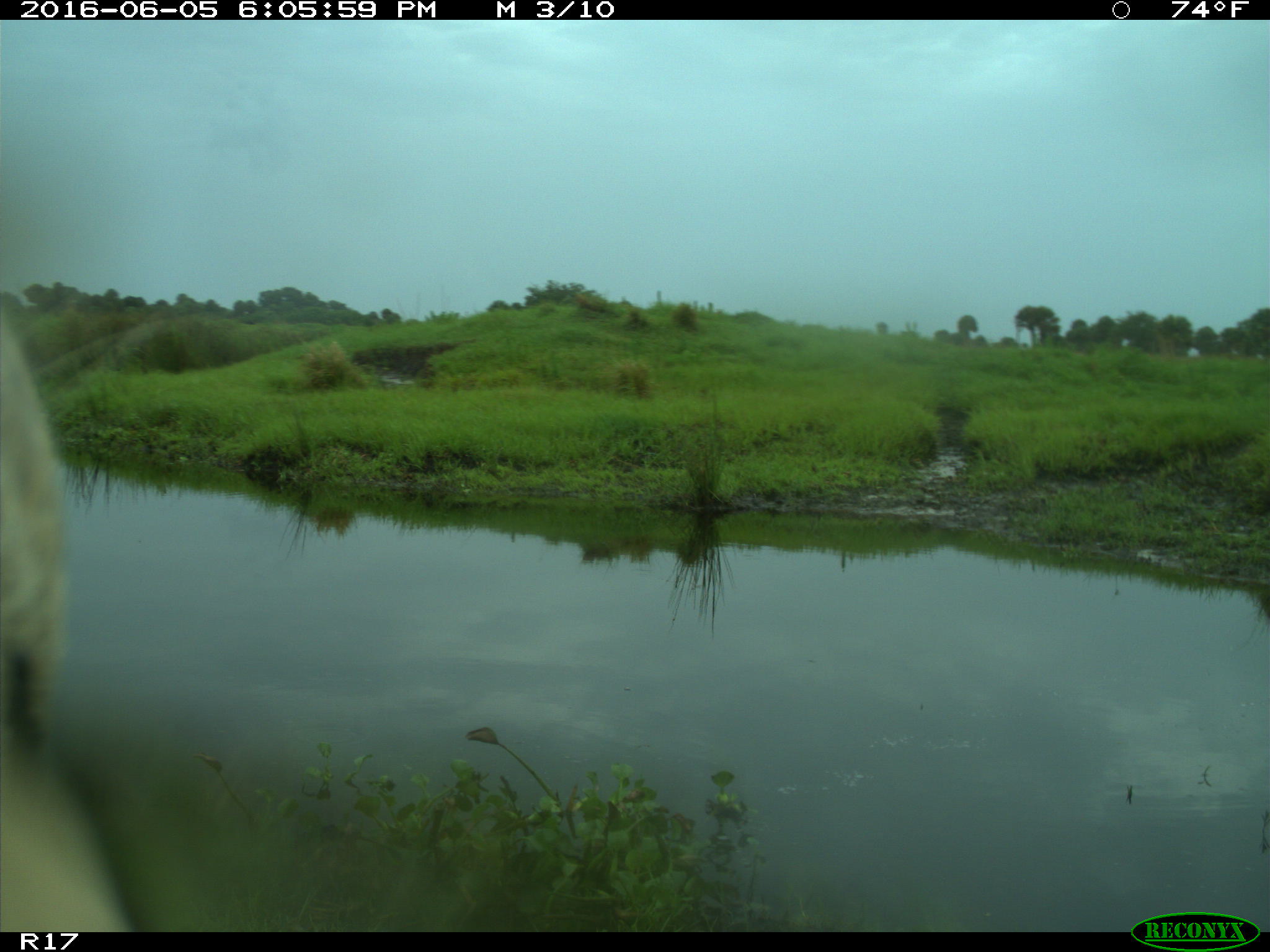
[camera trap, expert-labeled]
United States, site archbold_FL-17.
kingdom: Animalia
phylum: Chordata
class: Mammalia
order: Artiodactyla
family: Bovidae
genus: Bos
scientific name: Bos taurus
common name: domestic cow